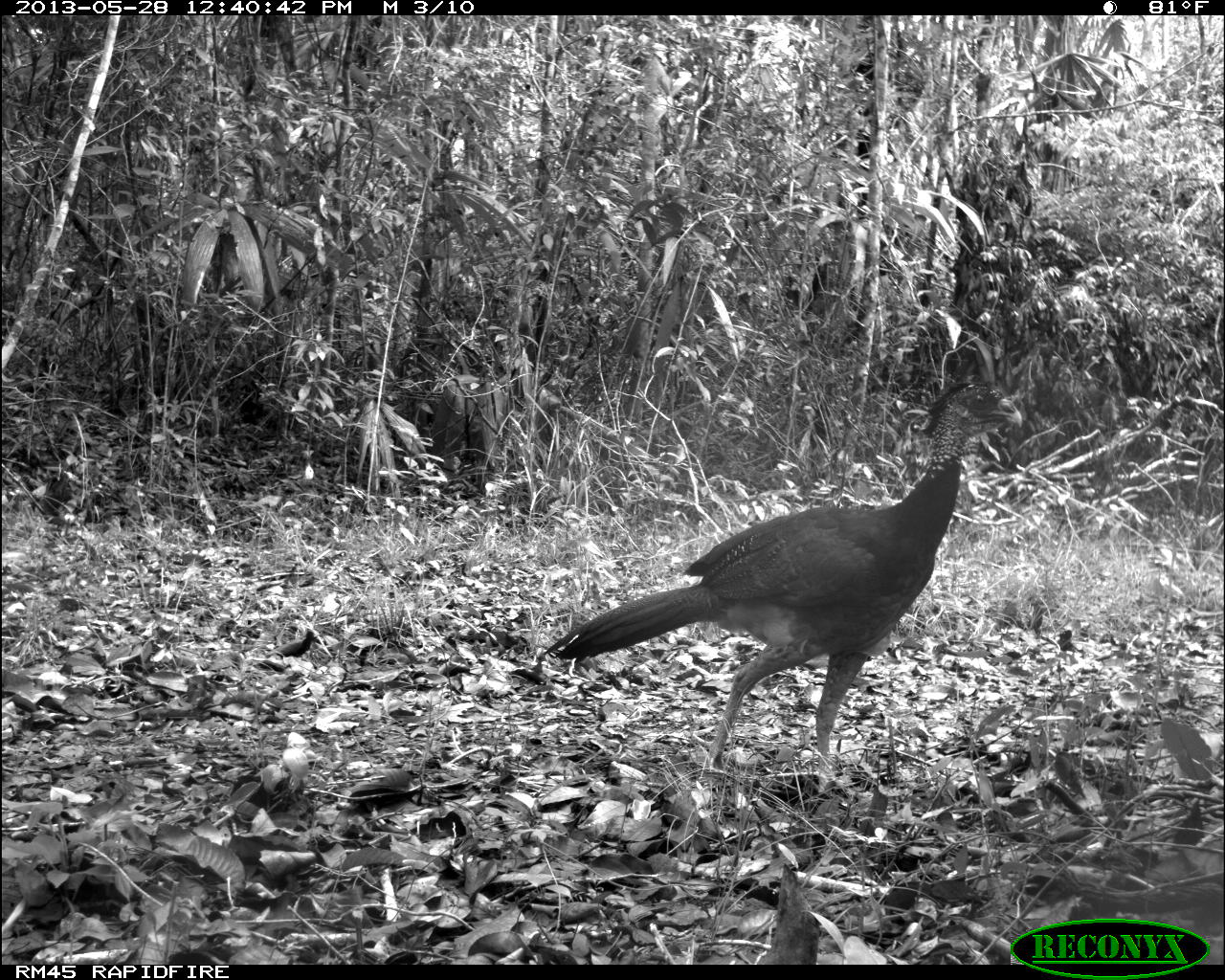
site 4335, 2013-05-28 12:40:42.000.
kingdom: Animalia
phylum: Chordata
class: Aves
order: Galliformes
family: Cracidae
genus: Crax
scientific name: Crax rubra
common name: great curassow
Crax rubra (great curassow), count 1, sex female.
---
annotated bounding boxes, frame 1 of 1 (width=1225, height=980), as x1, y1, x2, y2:
crax rubra: 539, 376, 1025, 790